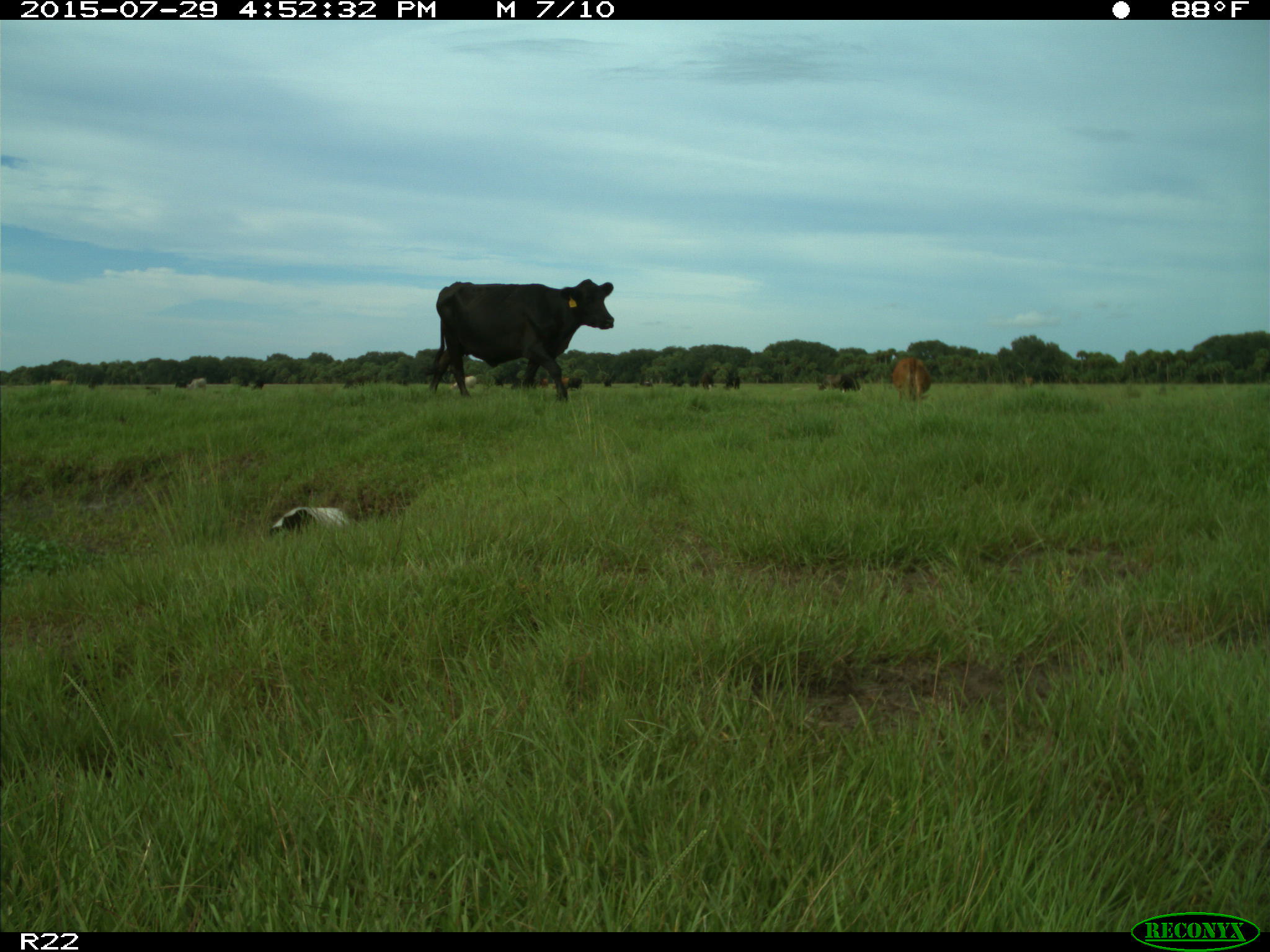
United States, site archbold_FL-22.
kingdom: Animalia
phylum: Chordata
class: Mammalia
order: Artiodactyla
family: Bovidae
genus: Bos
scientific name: Bos taurus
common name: domestic cow